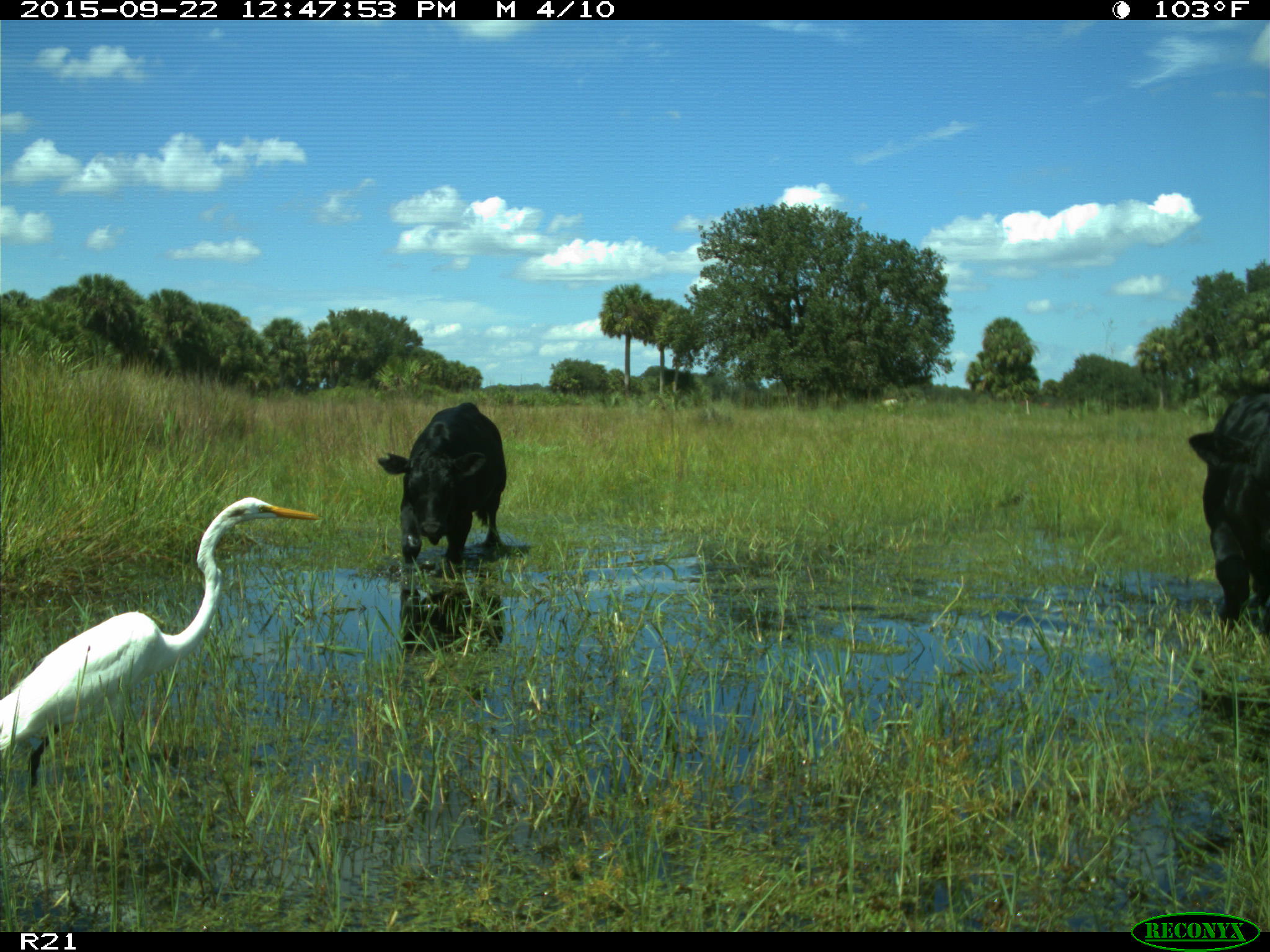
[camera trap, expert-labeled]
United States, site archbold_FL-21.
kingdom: Animalia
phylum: Chordata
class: Mammalia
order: Artiodactyla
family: Bovidae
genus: Bos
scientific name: Bos taurus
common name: domestic cow